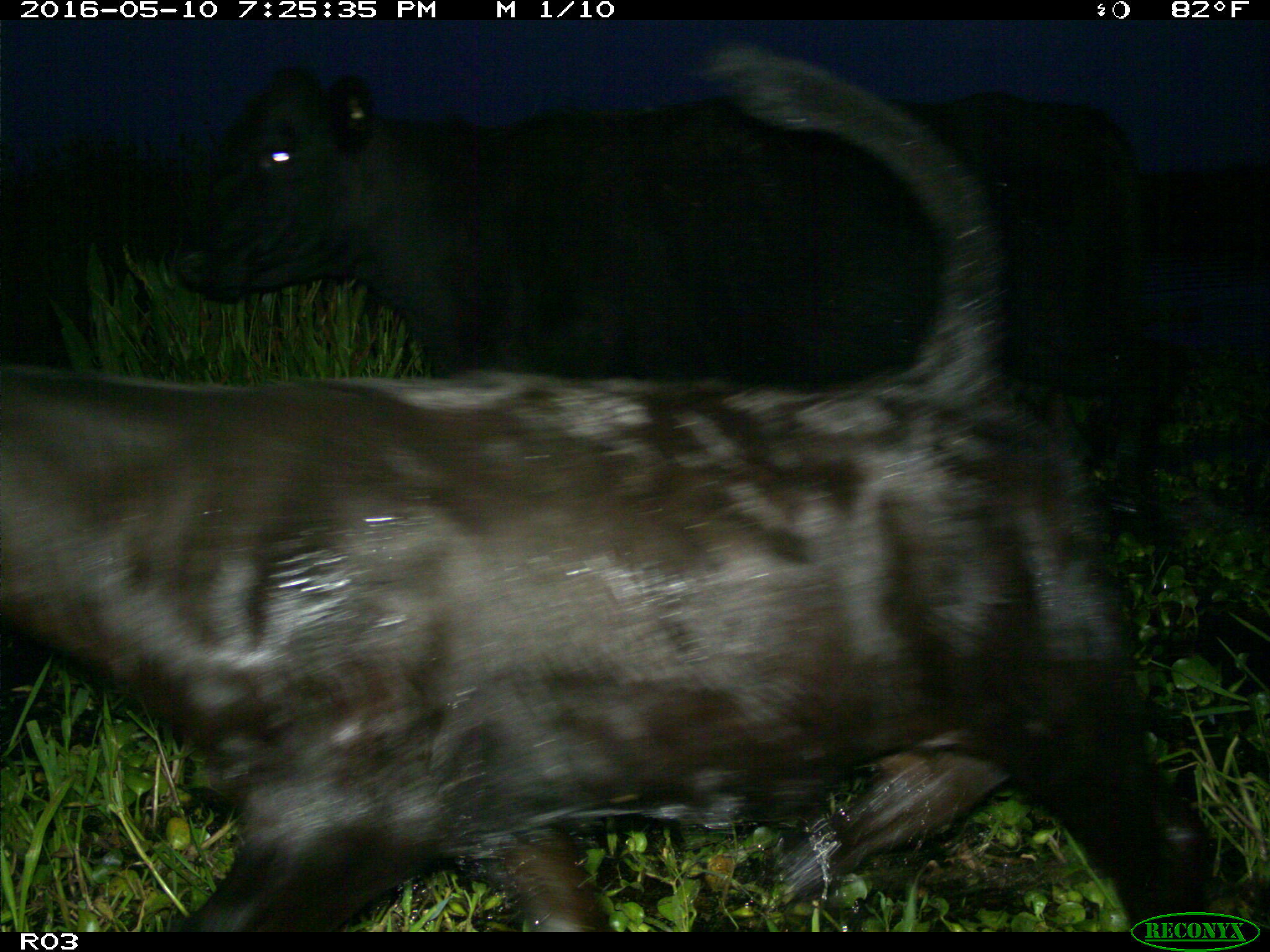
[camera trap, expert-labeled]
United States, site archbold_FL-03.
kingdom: Animalia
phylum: Chordata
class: Mammalia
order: Artiodactyla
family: Bovidae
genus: Bos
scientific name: Bos taurus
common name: domestic cow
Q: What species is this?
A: Bos taurus (domestic cow).